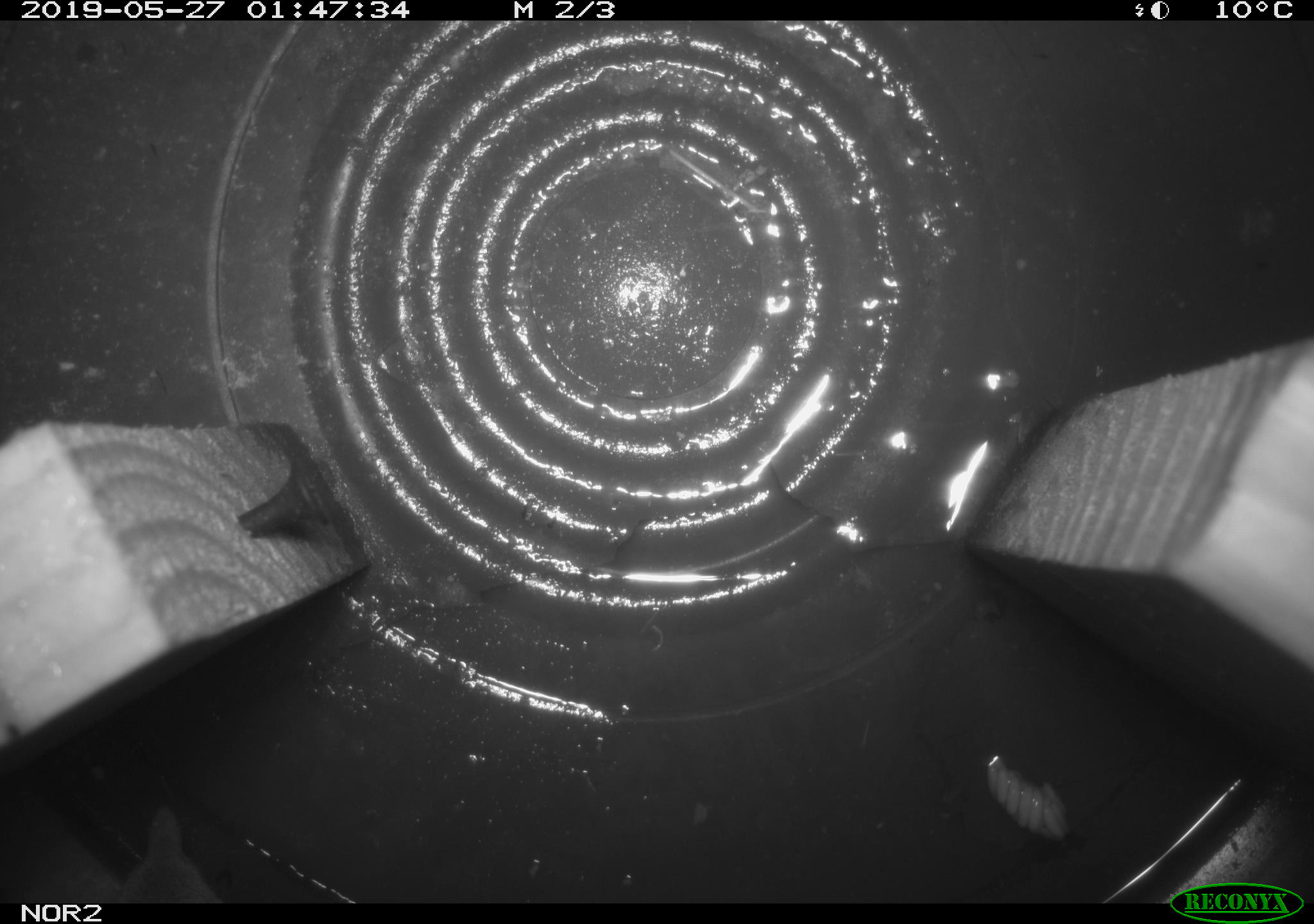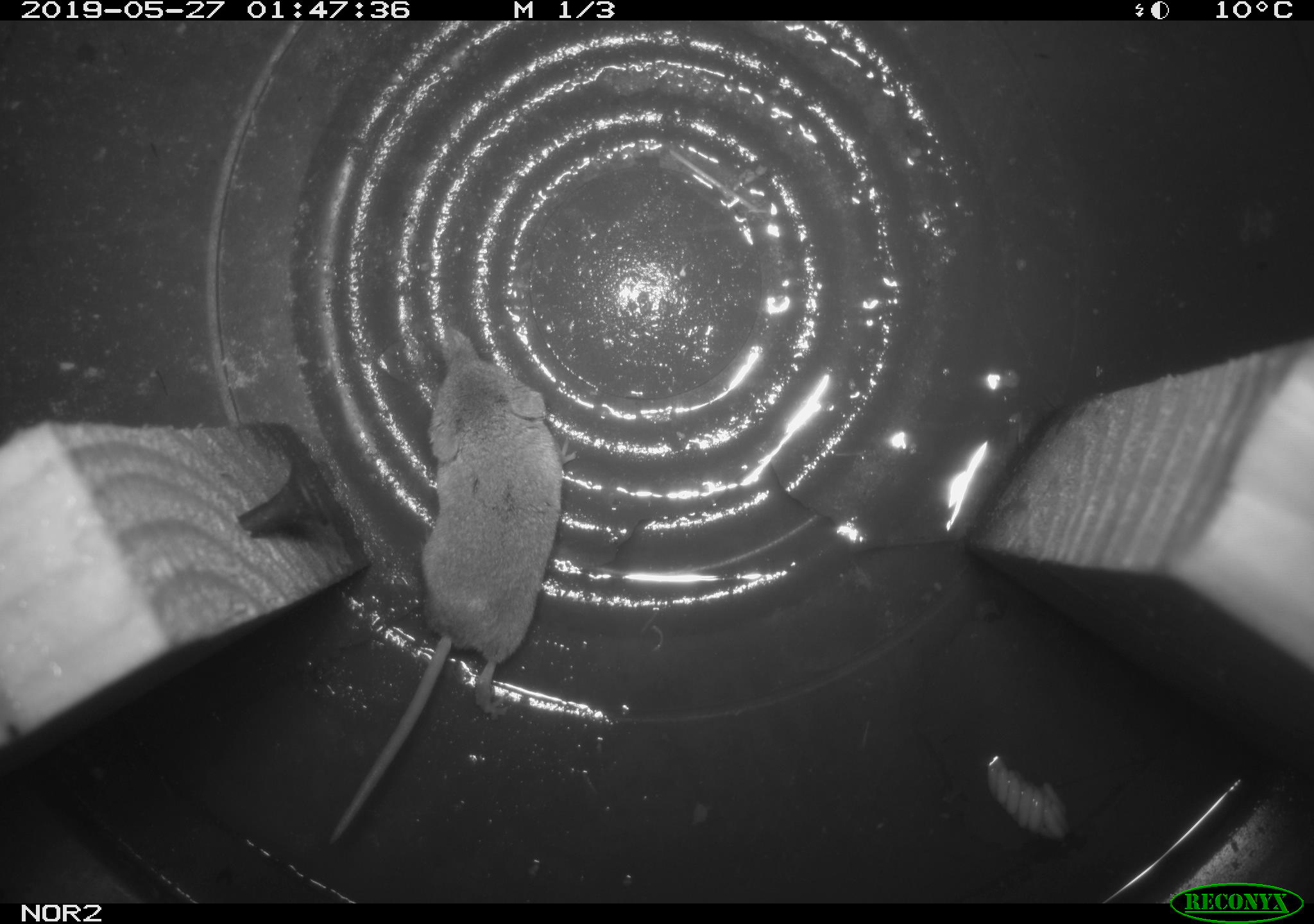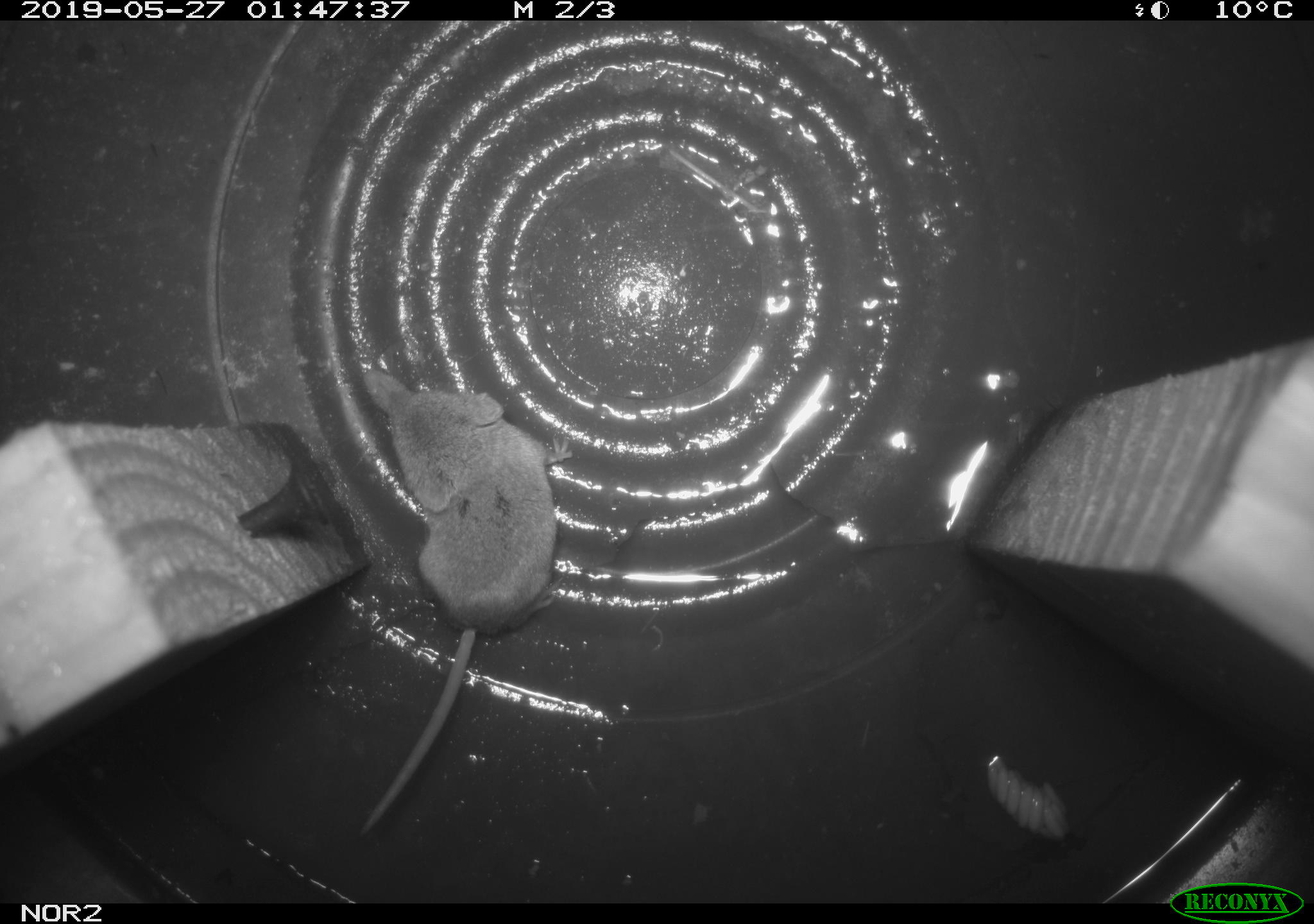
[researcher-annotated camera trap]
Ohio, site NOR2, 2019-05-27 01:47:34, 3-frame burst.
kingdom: Animalia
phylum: Chordata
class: Mammalia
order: Eulipotyphla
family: Soricidae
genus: Sorex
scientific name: Sorex cinereus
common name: masked shrew